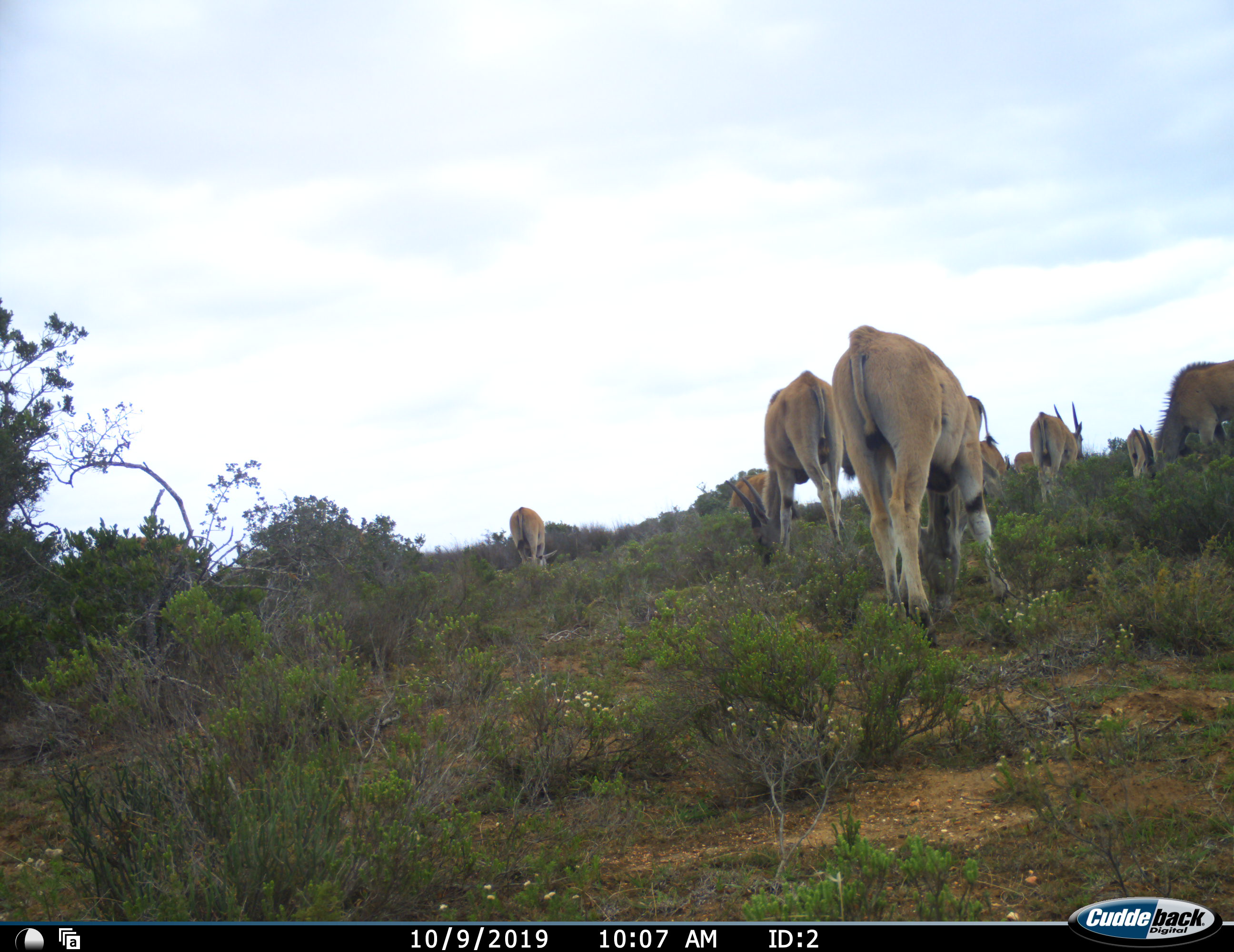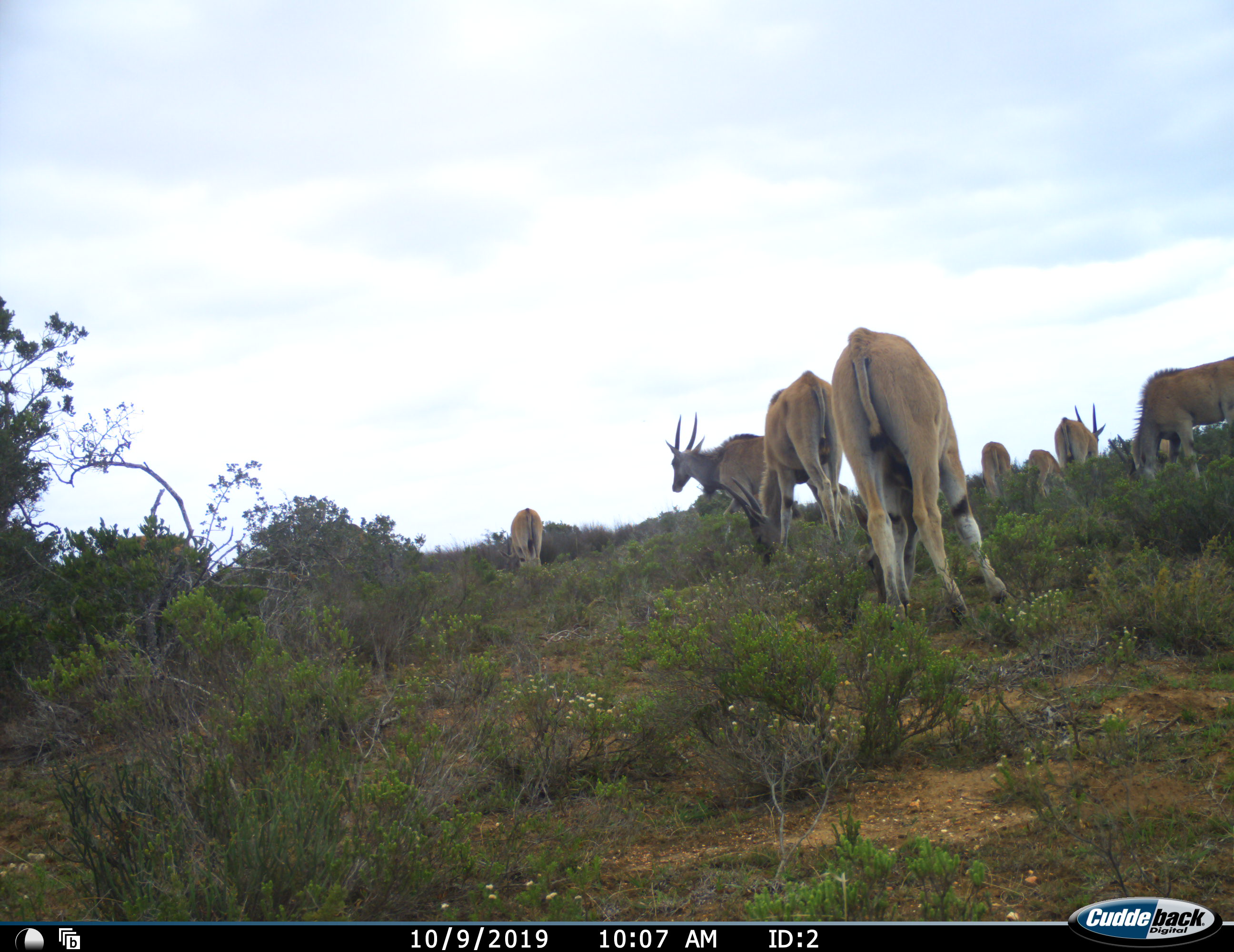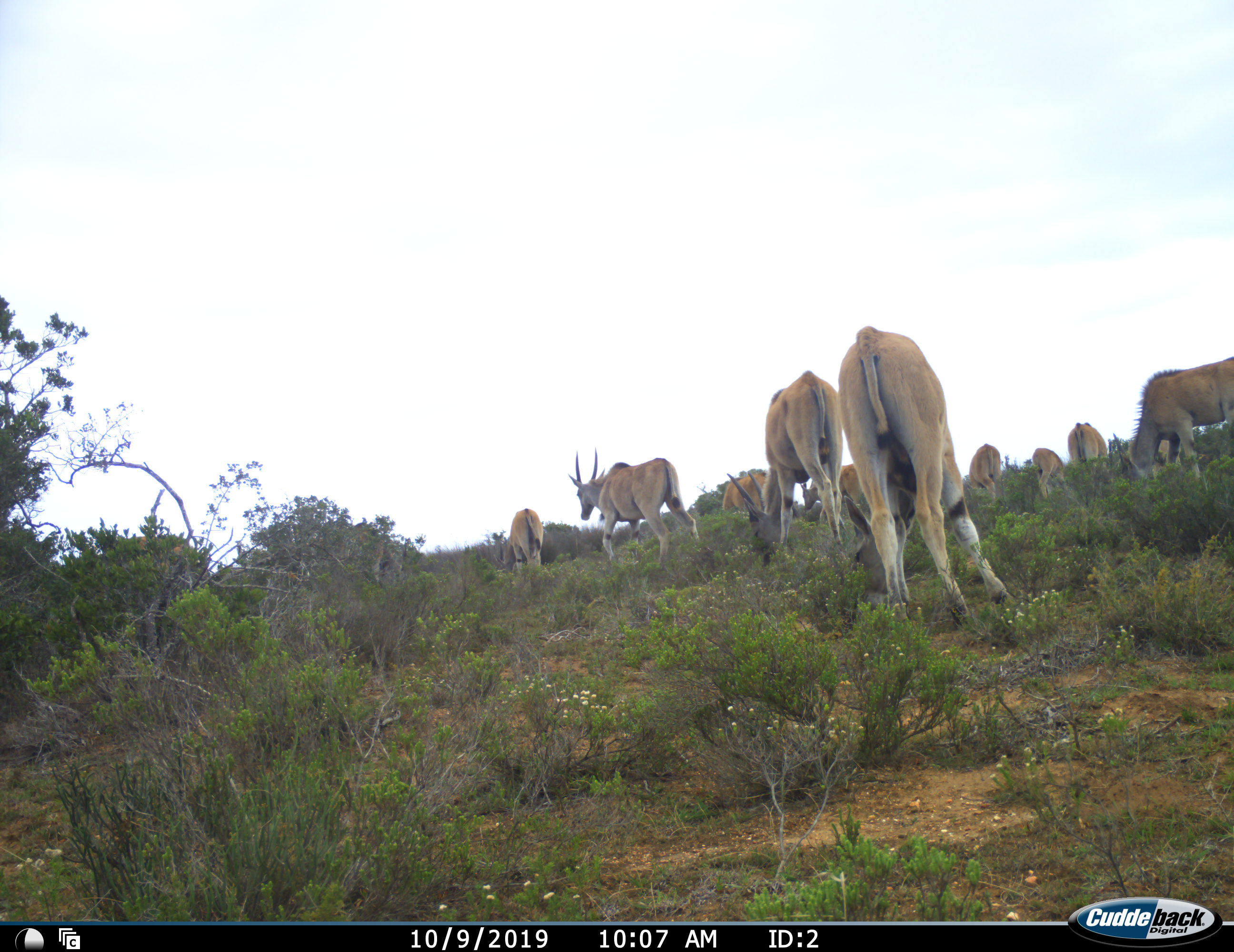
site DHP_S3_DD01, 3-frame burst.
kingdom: Animalia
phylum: Chordata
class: Mammalia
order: Artiodactyla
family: Bovidae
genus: Tragelaphus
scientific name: Tragelaphus oryx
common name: eland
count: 10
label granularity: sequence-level